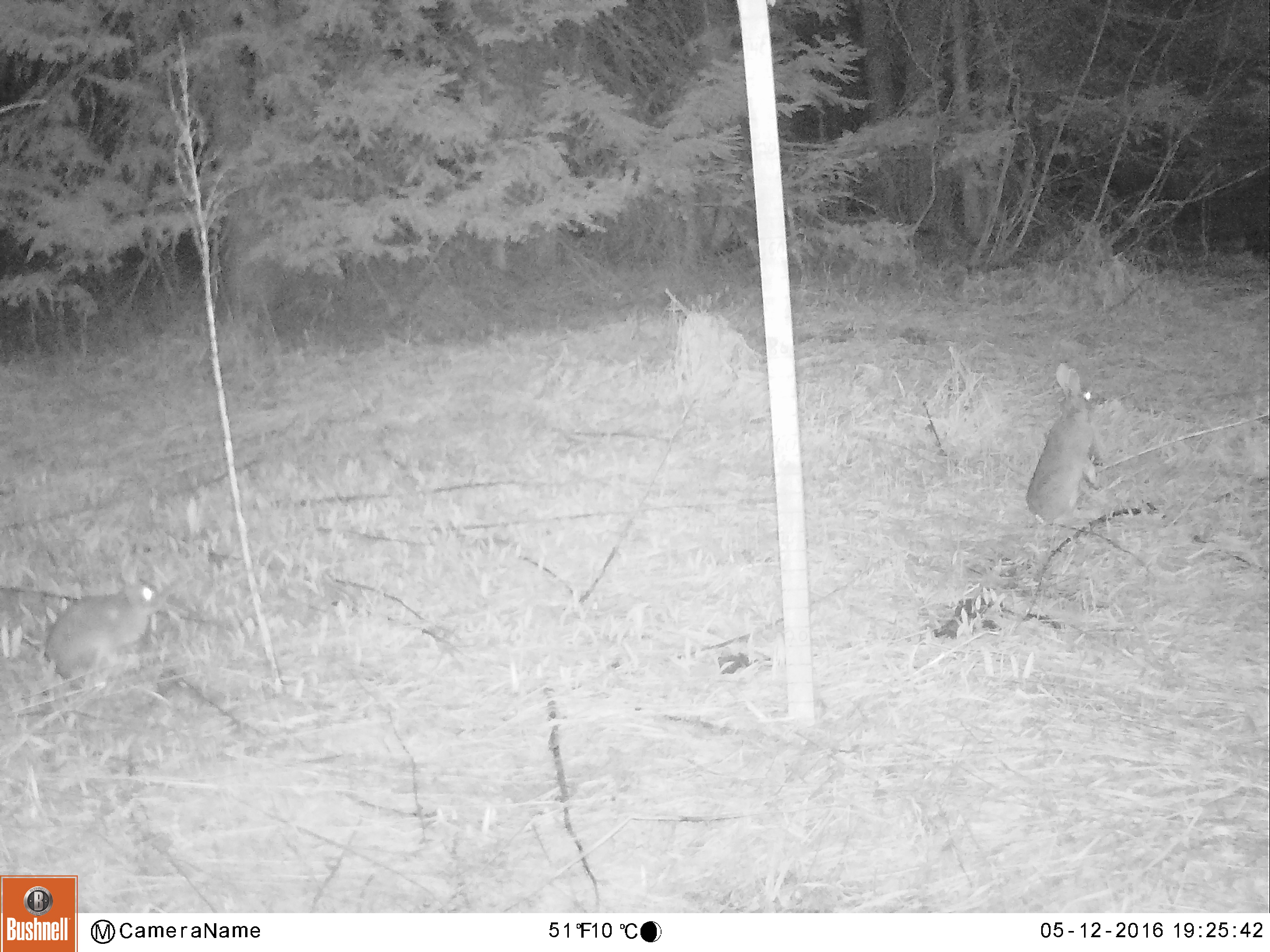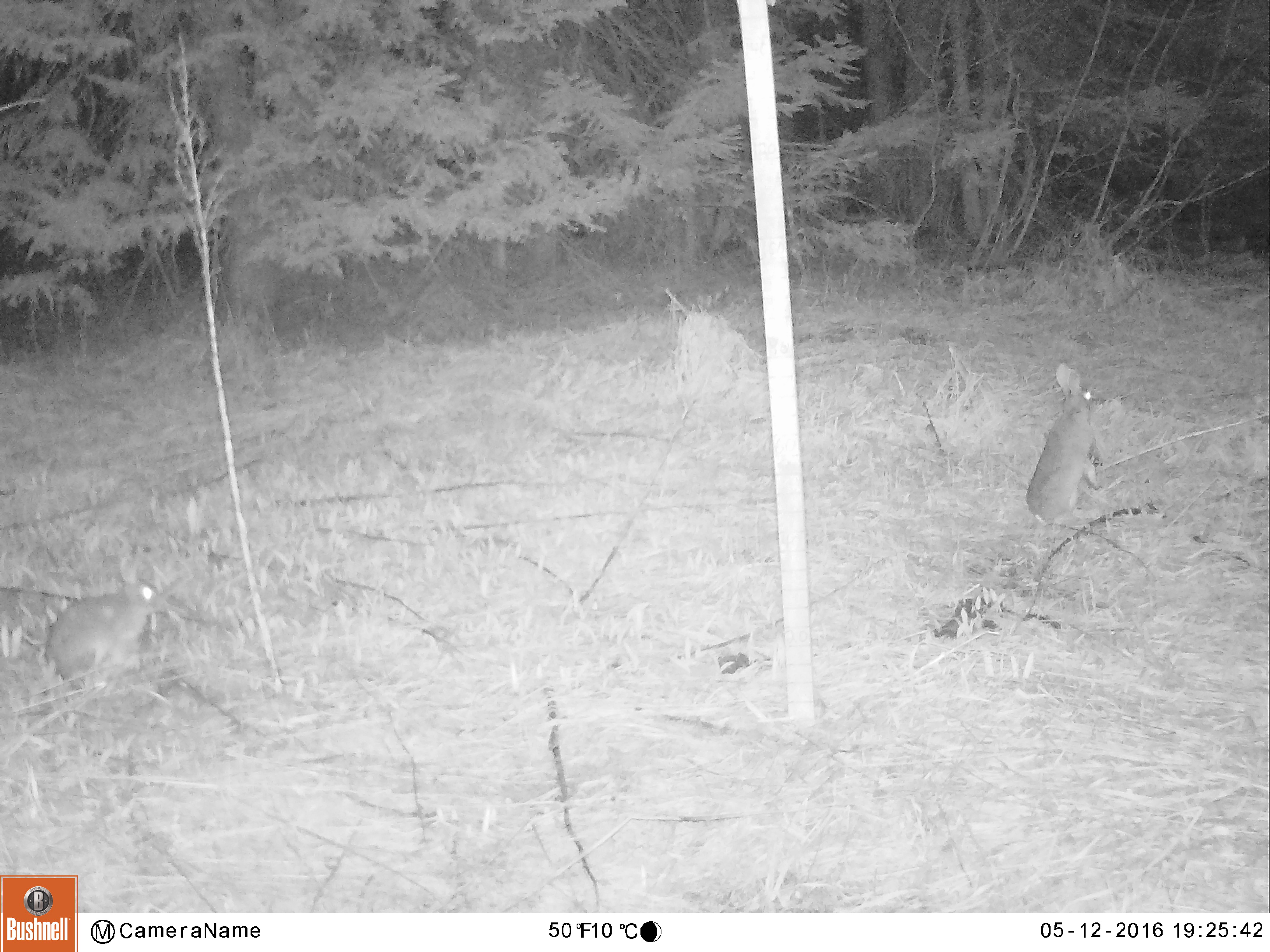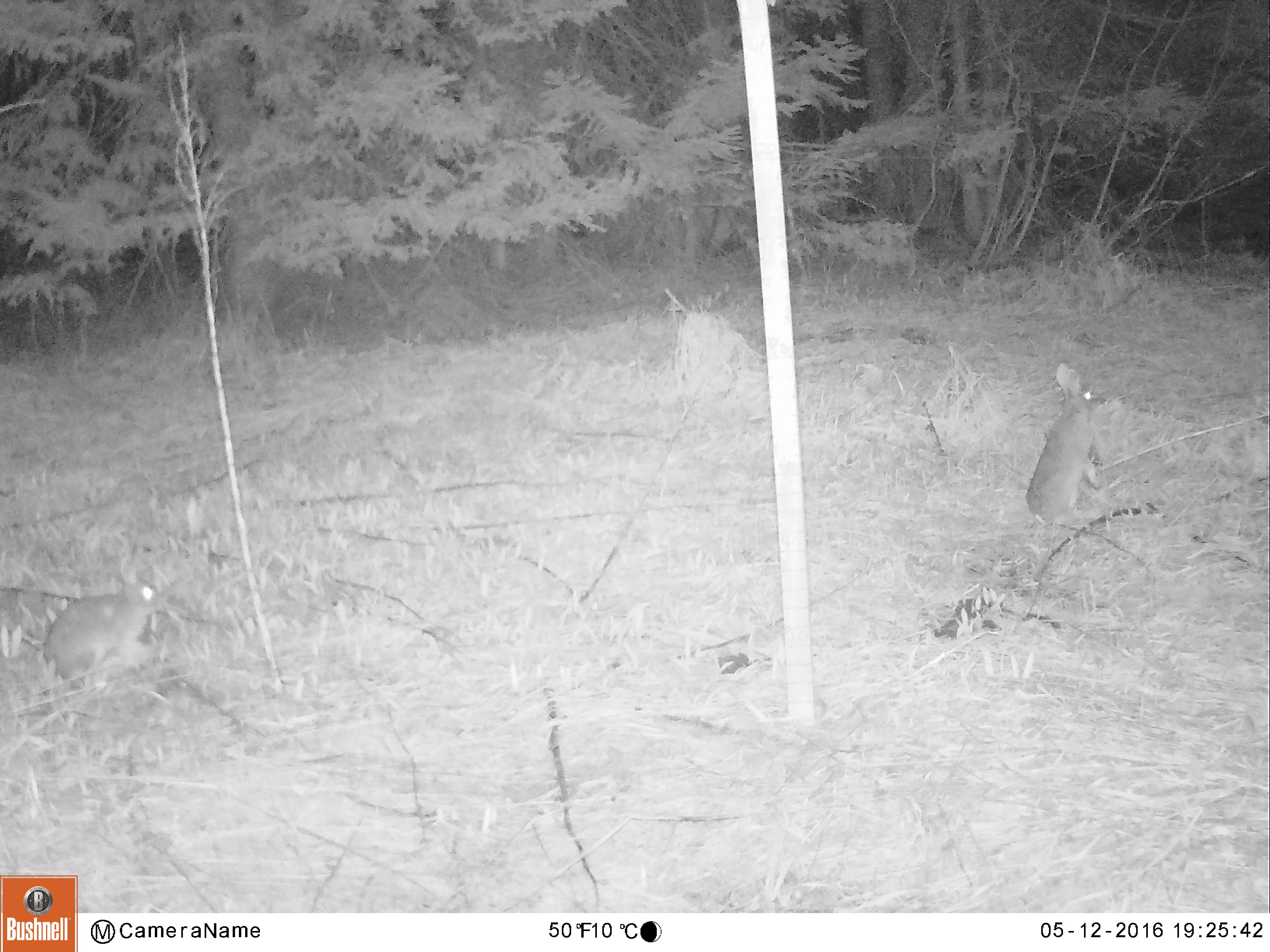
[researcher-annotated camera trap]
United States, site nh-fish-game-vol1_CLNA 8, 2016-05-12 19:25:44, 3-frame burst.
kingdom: Animalia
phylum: Chordata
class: Mammalia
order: Lagomorpha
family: Leporidae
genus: Lepus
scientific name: Lepus americanus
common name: snowshoe hare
Snowshoe hare (Lepus americanus).